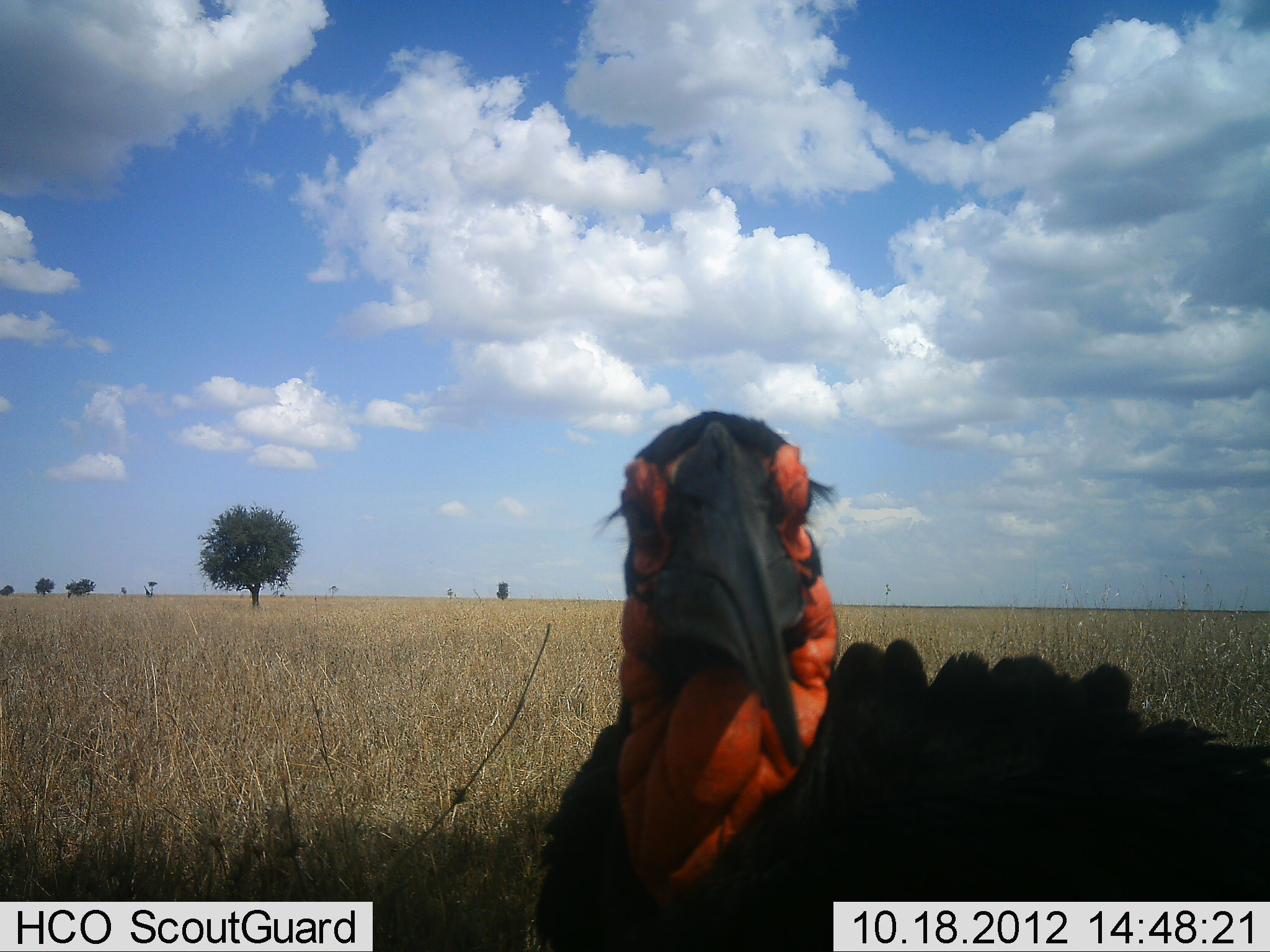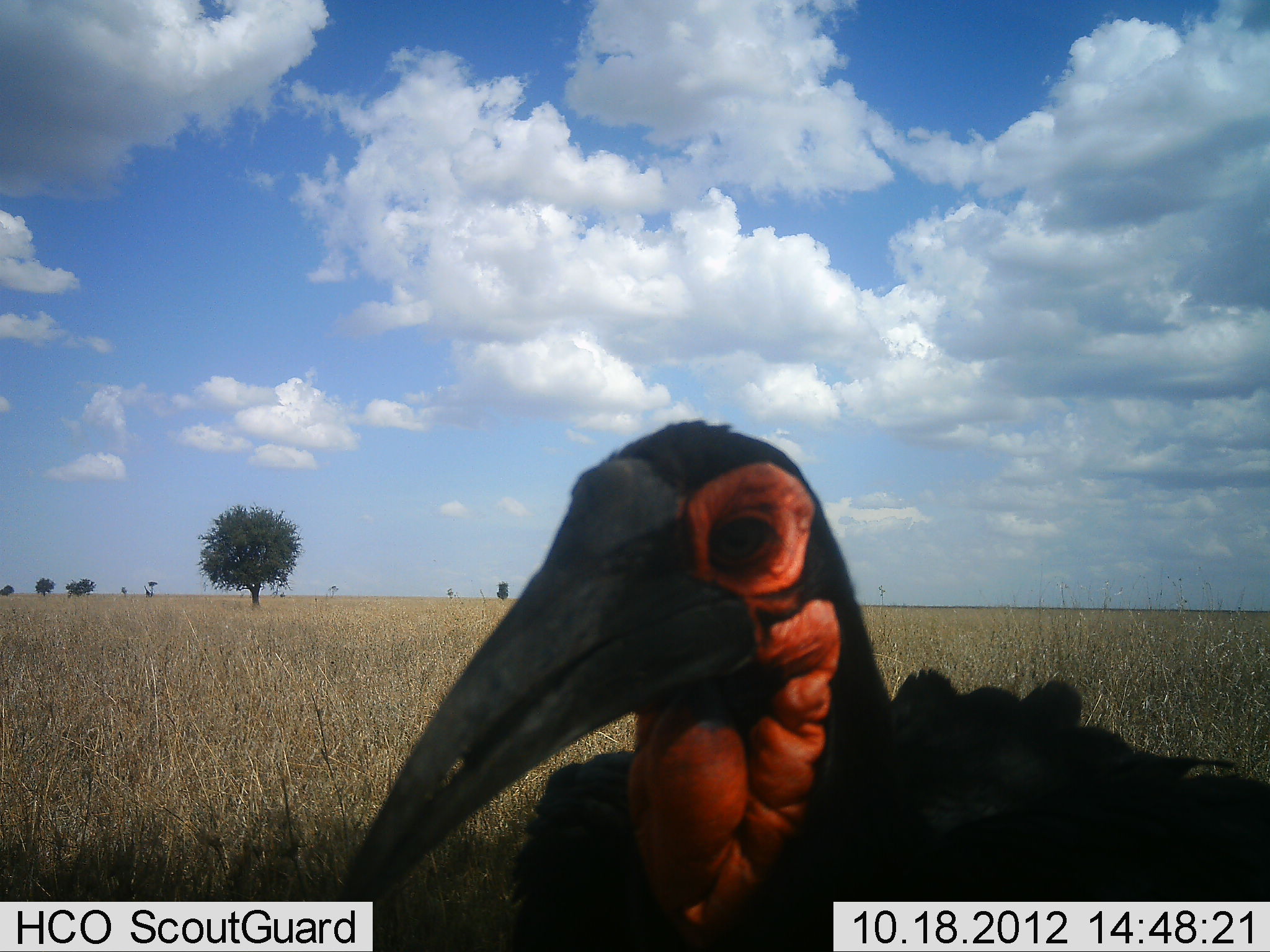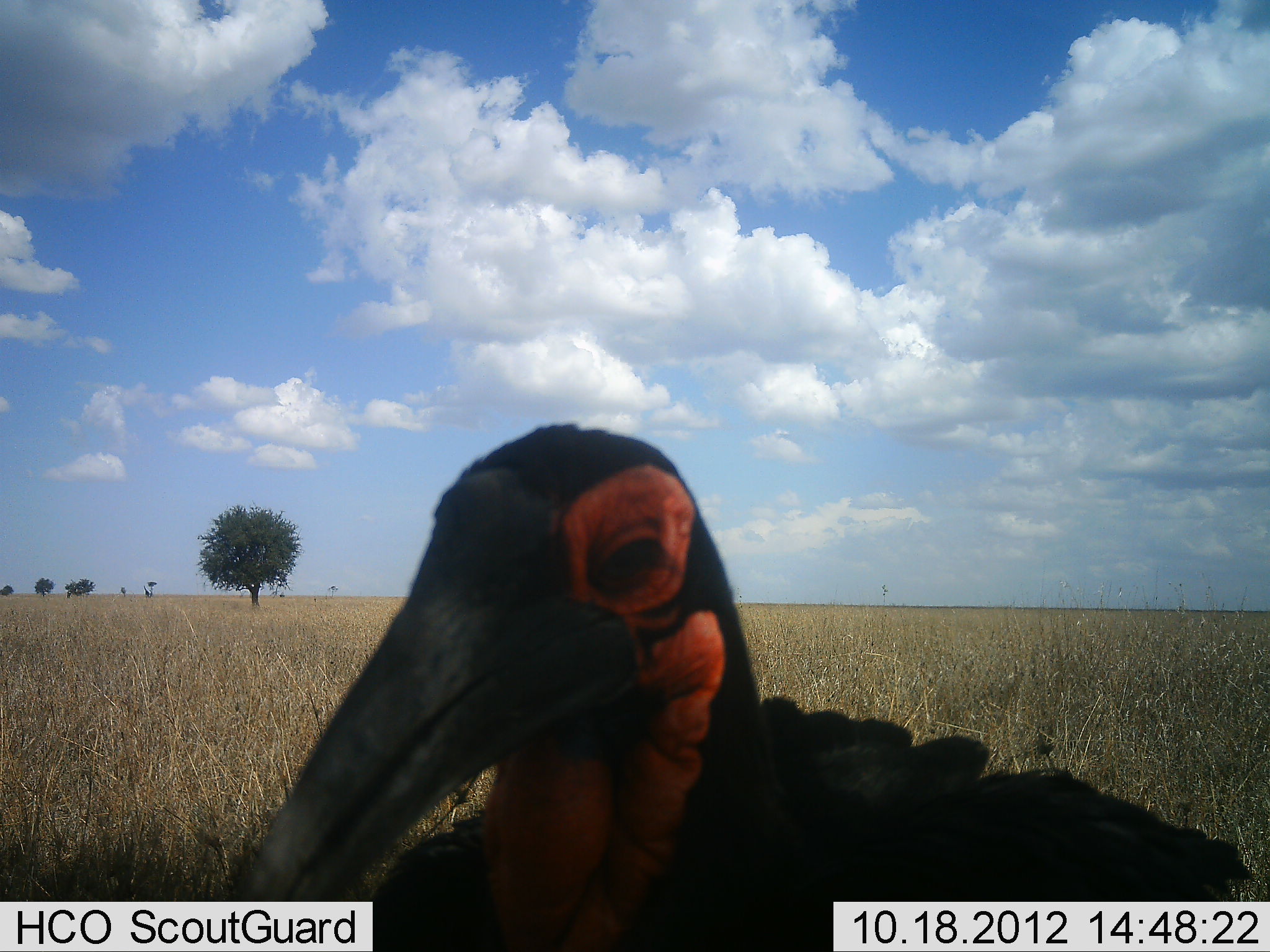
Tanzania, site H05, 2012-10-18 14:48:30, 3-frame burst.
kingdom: Animalia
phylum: Chordata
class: Aves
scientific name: Aves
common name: bird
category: otherbird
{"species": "otherbird (bird) (Aves)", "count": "1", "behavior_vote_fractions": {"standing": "70%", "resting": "0%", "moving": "30%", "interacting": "0%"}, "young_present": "0%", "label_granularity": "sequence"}